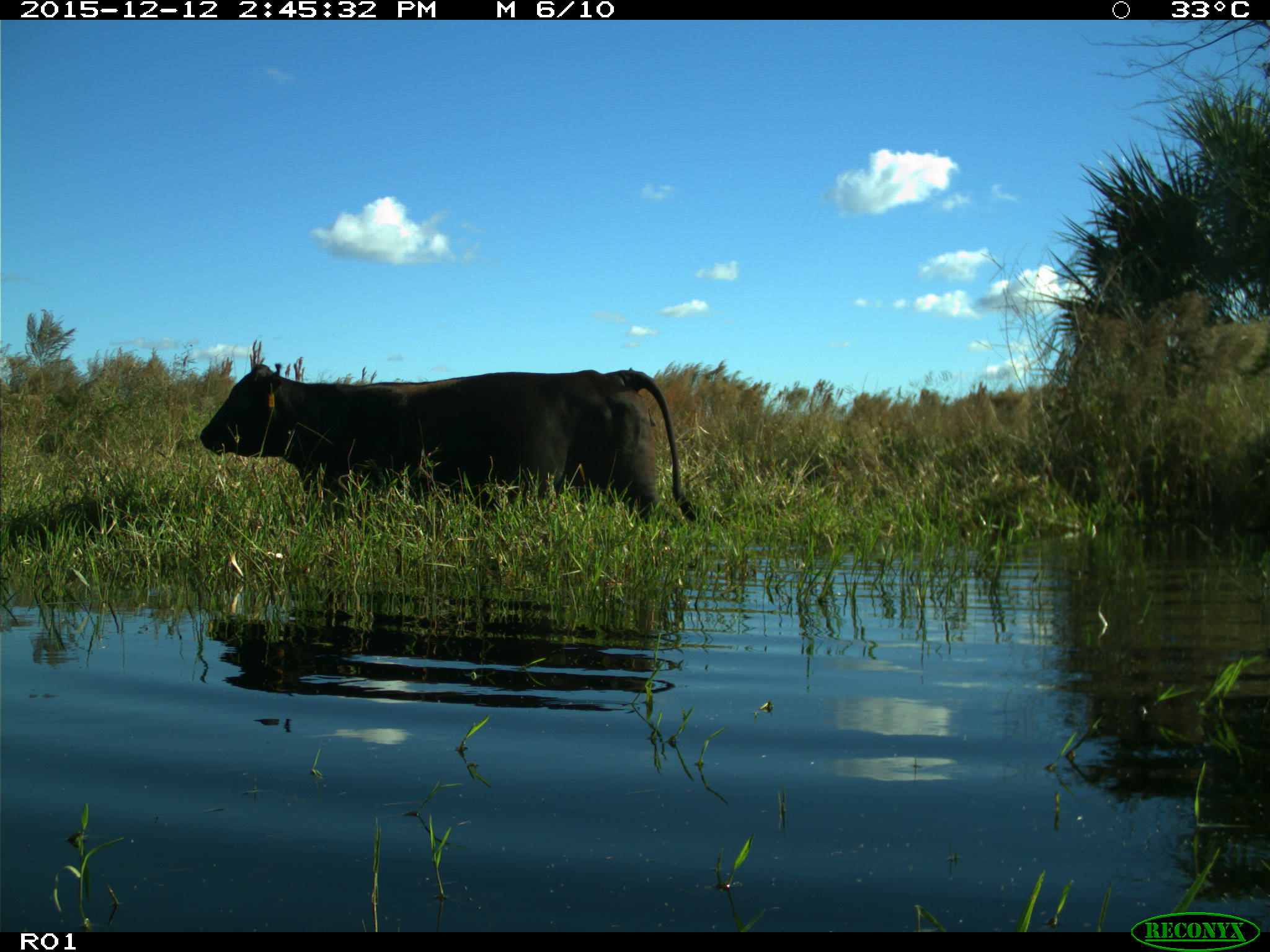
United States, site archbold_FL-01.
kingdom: Animalia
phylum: Chordata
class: Mammalia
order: Artiodactyla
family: Bovidae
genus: Bos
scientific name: Bos taurus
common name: domestic cow